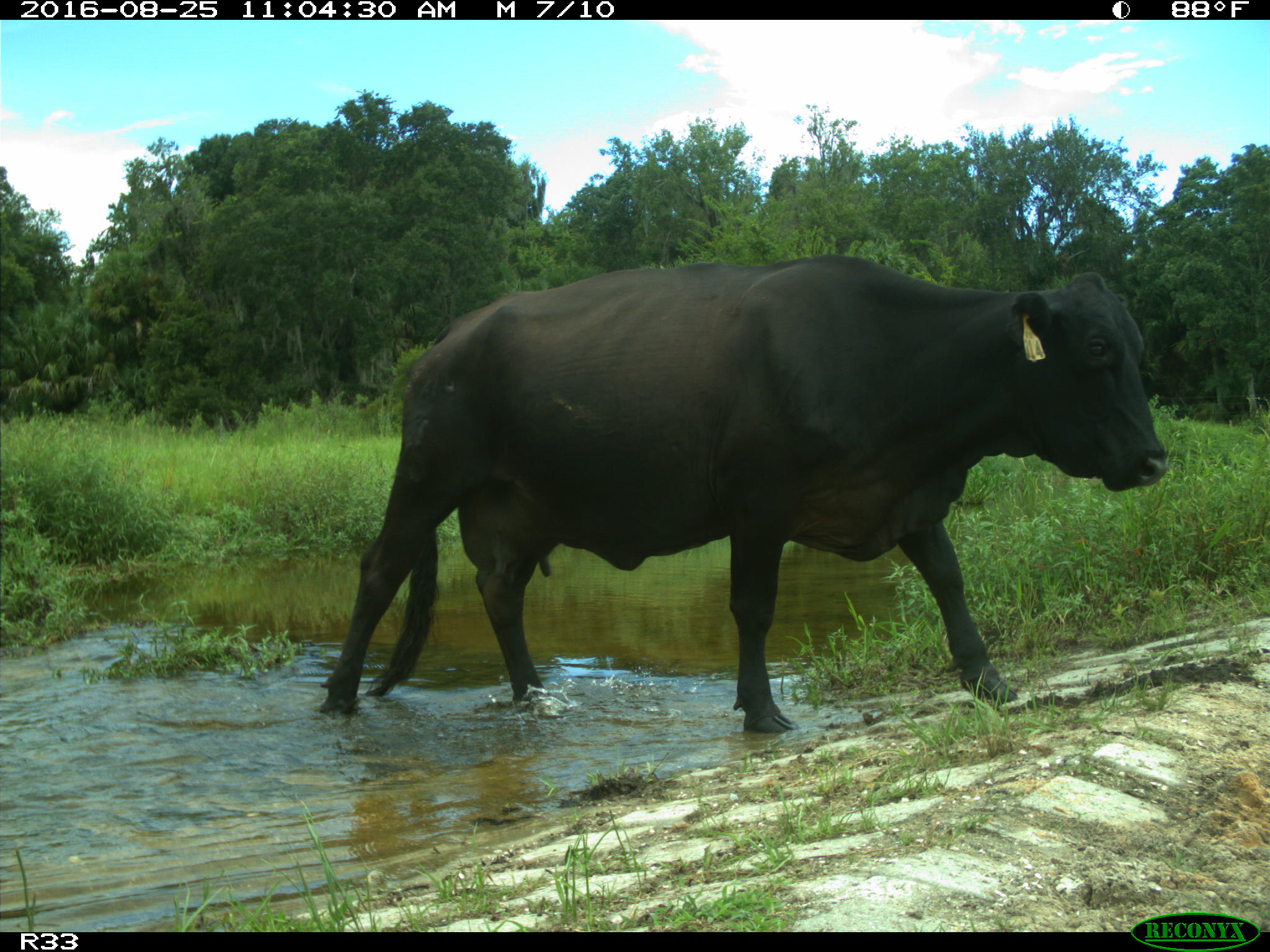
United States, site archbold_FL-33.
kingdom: Animalia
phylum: Chordata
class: Mammalia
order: Artiodactyla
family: Bovidae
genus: Bos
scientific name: Bos taurus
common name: domestic cow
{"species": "Bos taurus (domestic cow)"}